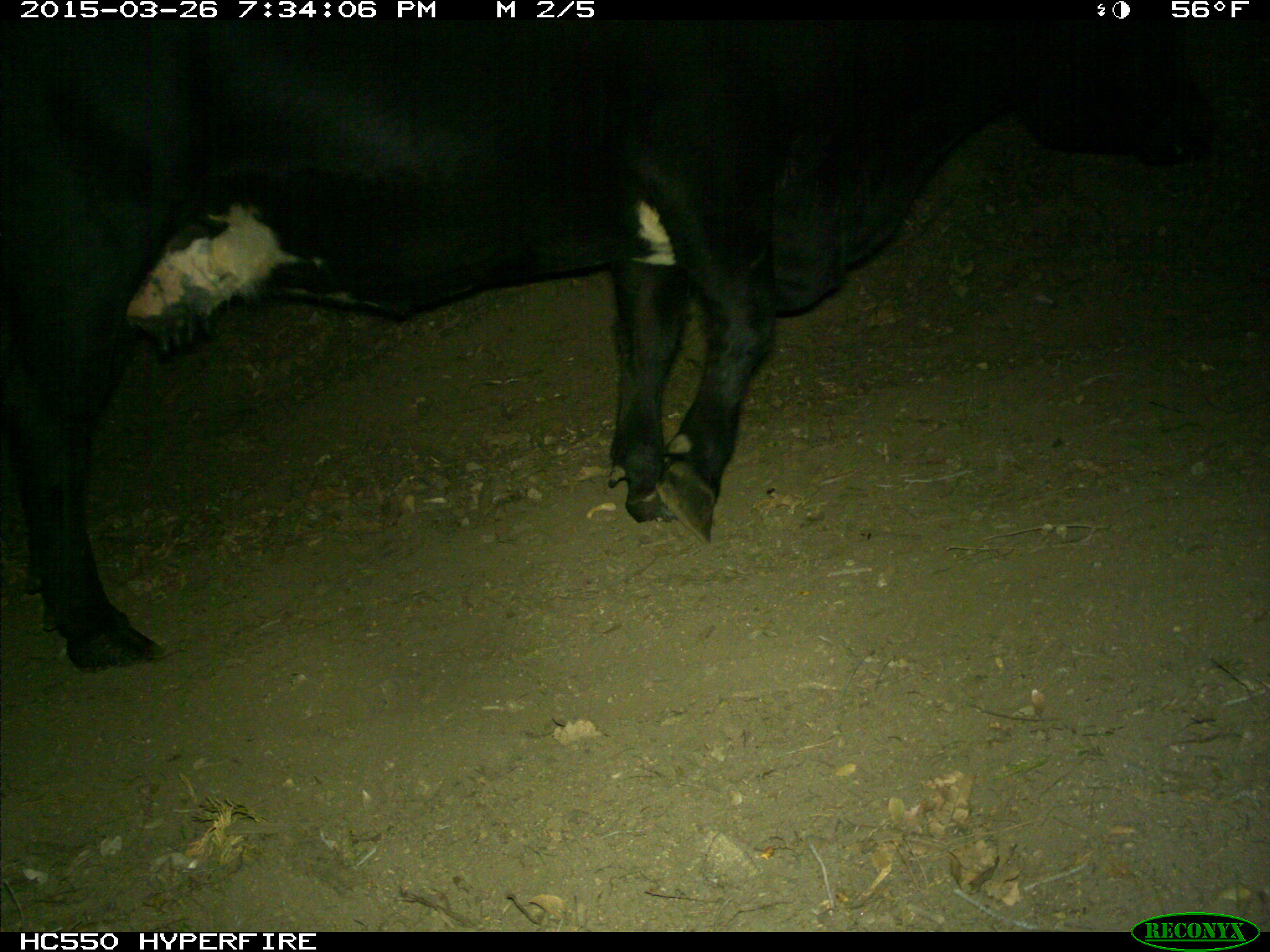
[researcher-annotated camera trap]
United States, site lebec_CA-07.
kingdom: Animalia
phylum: Chordata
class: Mammalia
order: Artiodactyla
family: Bovidae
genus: Bos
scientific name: Bos taurus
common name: domestic cow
Bos taurus (domestic cow).